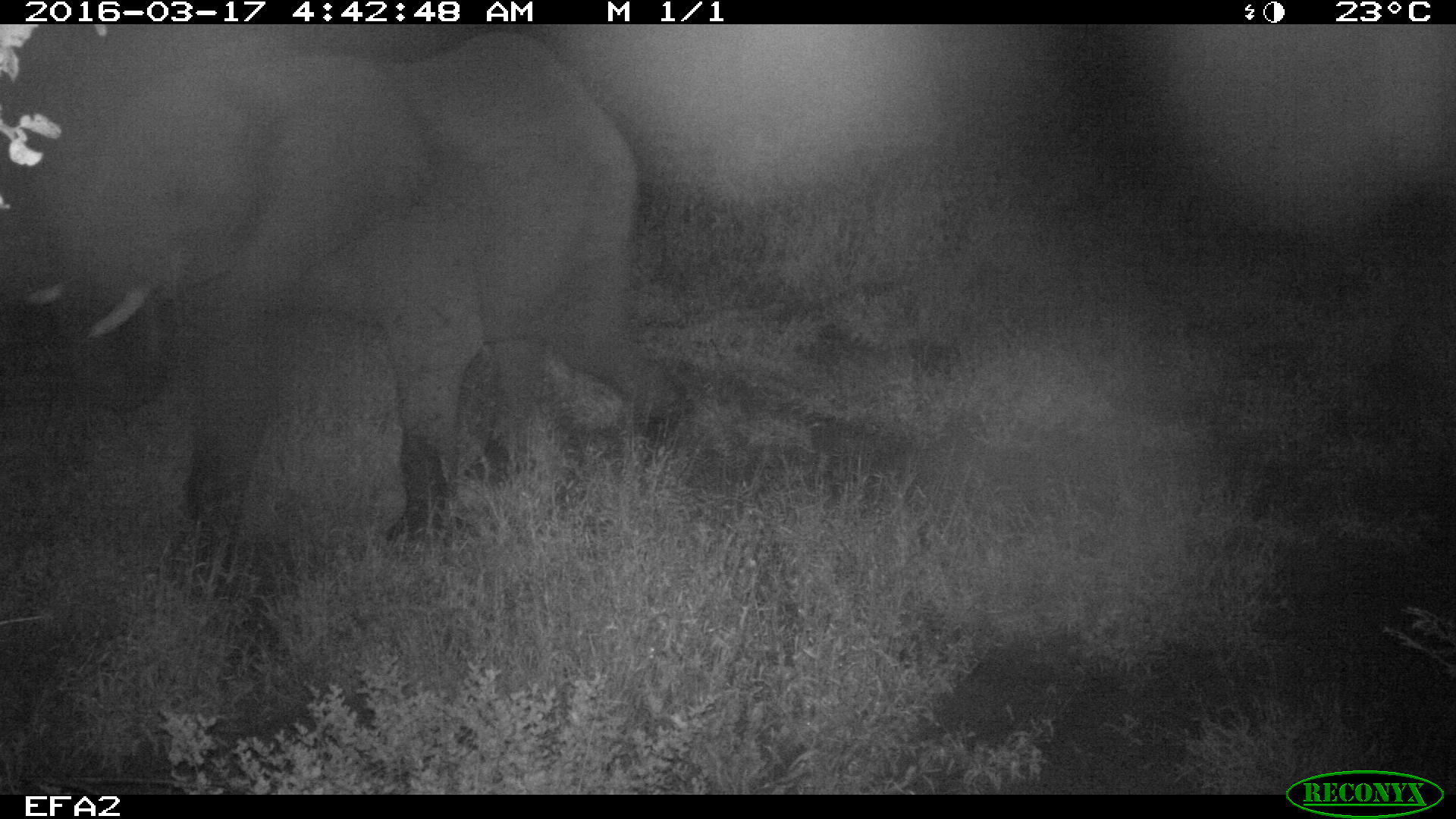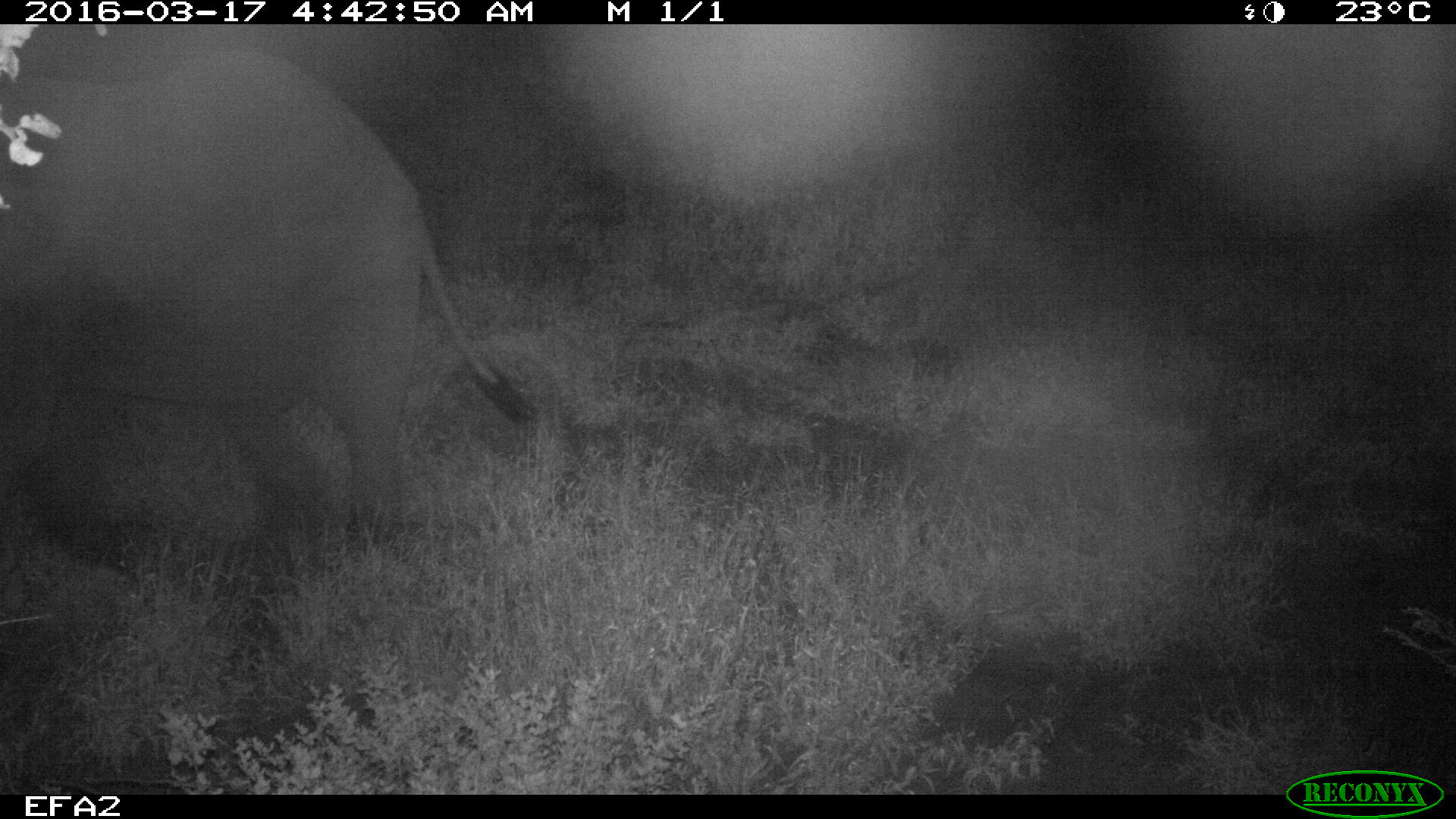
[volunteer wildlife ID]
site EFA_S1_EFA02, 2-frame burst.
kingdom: Animalia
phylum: Chordata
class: Mammalia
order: Proboscidea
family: Elephantidae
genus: Loxodonta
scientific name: Loxodonta africana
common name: african bush elephant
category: elephant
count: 1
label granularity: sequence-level